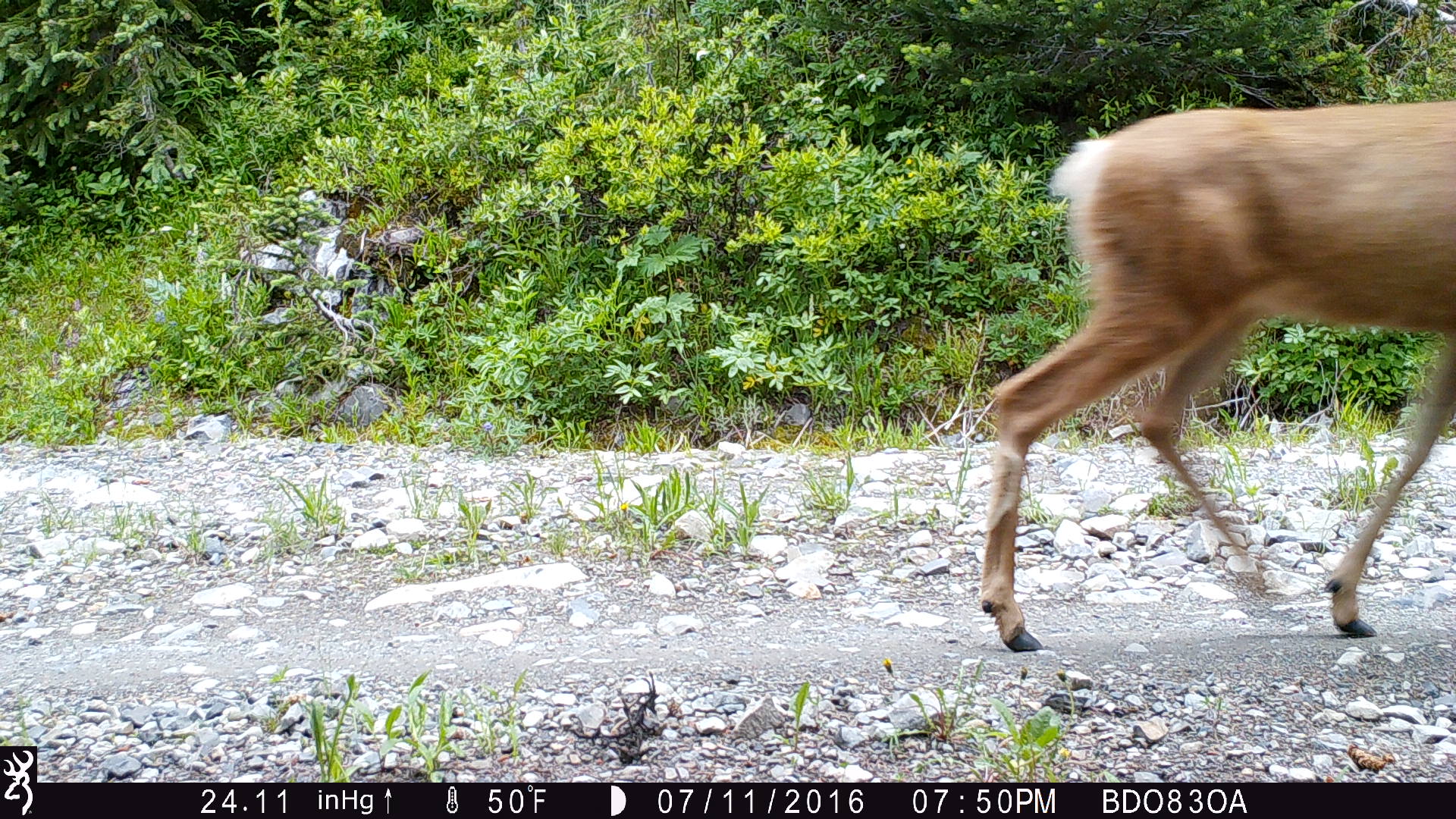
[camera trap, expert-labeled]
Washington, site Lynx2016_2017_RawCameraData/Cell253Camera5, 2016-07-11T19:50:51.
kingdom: Animalia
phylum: Chordata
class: Mammalia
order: Artiodactyla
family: Cervidae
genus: Odocoileus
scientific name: Odocoileus hemionus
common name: mule deer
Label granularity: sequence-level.